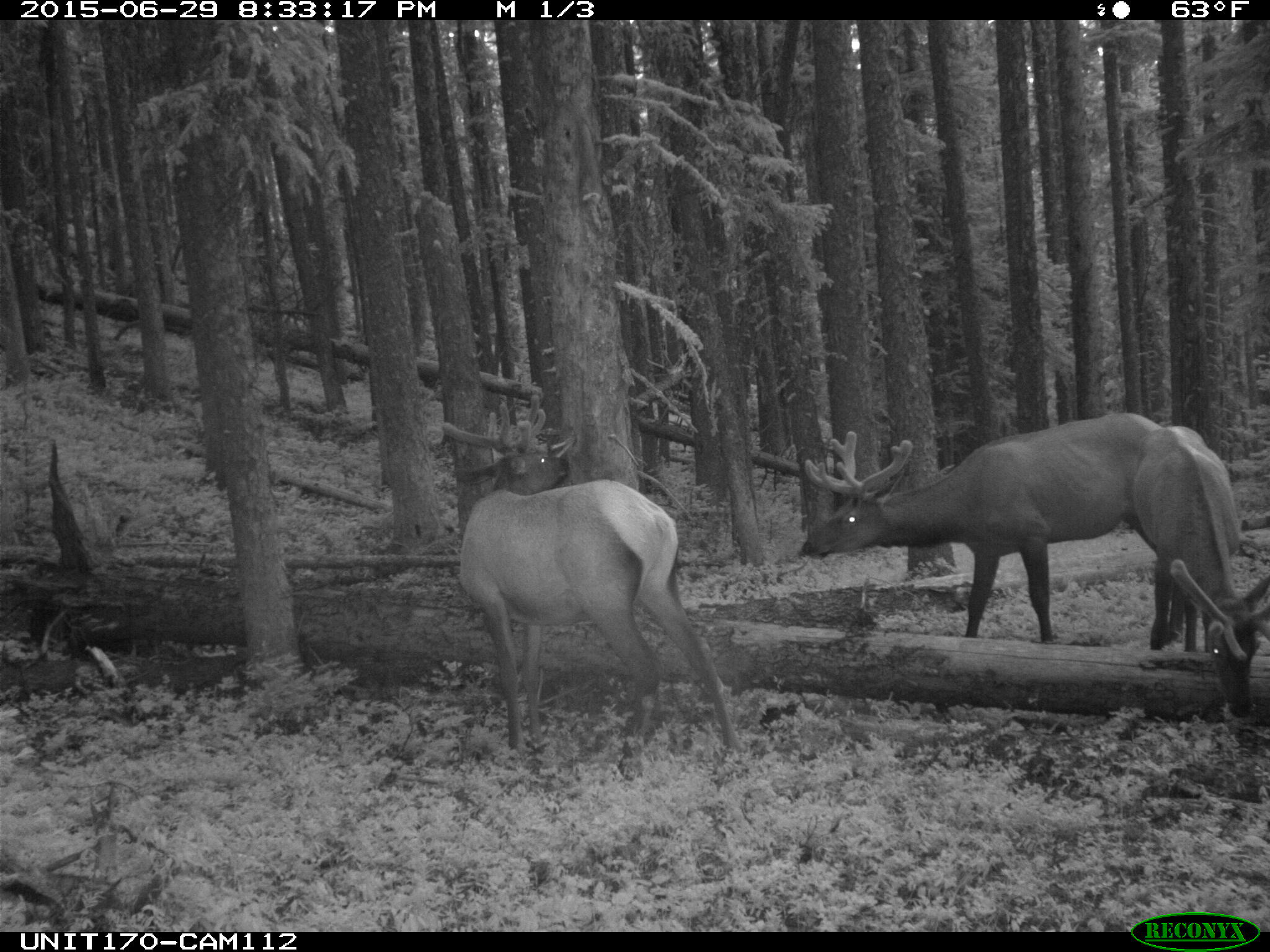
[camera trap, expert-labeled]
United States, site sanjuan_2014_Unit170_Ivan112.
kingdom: Animalia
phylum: Chordata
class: Mammalia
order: Artiodactyla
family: Cervidae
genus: Cervus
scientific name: Cervus elaphus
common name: red deer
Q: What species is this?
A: Cervus elaphus (red deer).